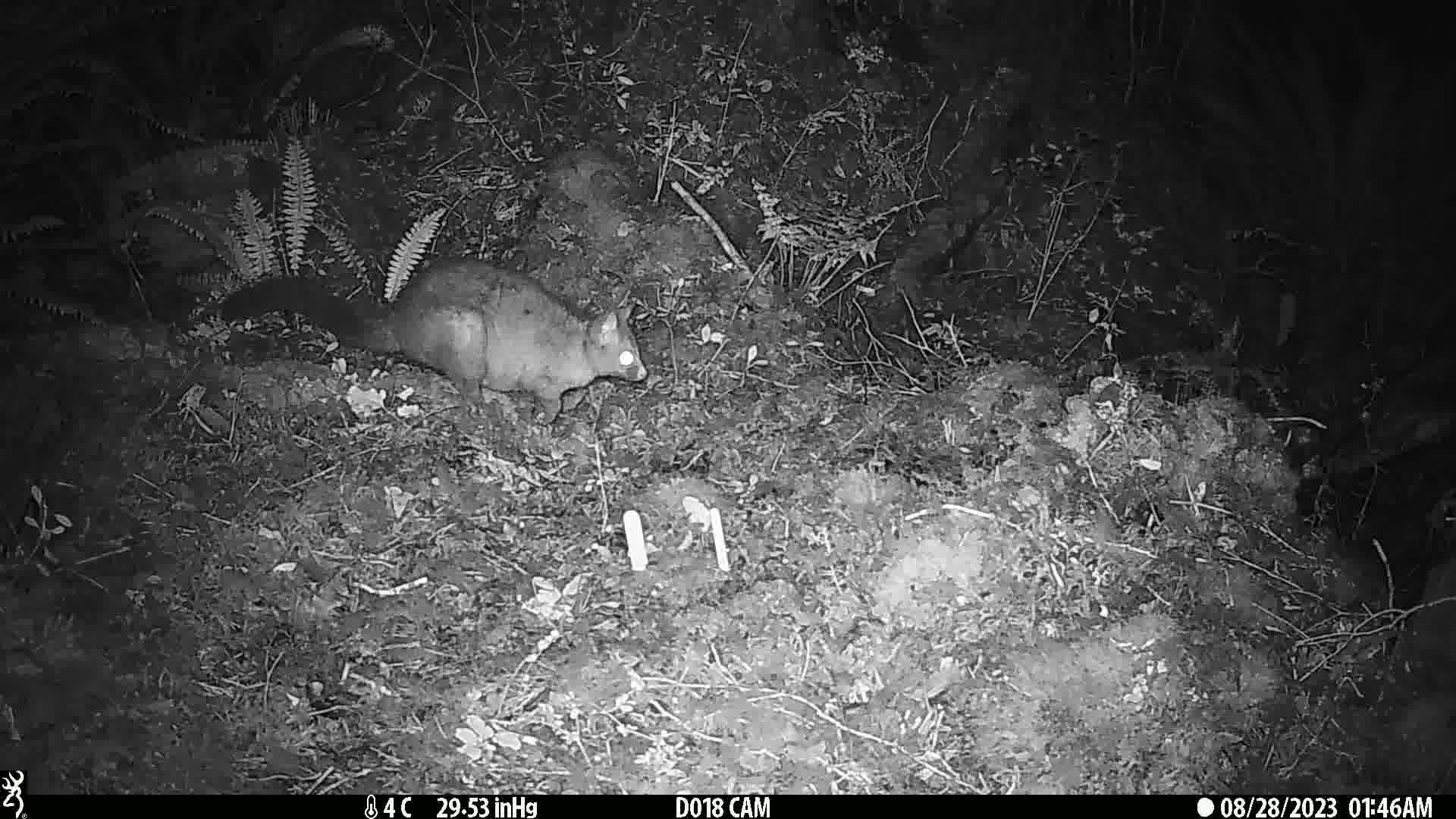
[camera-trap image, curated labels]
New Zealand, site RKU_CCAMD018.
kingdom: Animalia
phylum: Chordata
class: Mammalia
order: Diprotodontia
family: Phalangeridae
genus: Trichosurus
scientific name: Trichosurus vulpecula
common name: common brushtail possum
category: possum